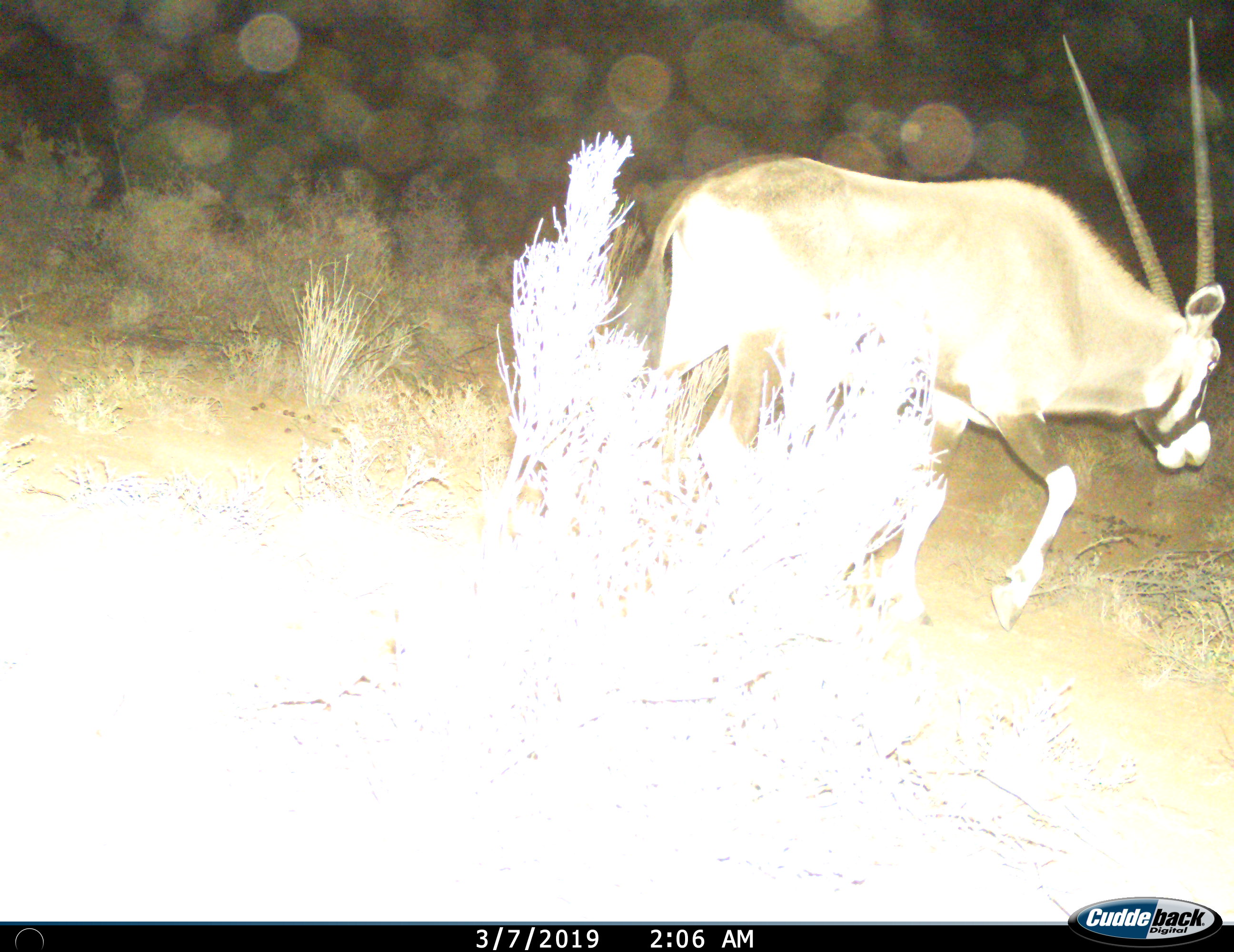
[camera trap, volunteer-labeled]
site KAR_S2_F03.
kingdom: Animalia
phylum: Chordata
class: Mammalia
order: Artiodactyla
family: Bovidae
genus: Oryx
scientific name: Oryx gazella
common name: gemsbok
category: oryx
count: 1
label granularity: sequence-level